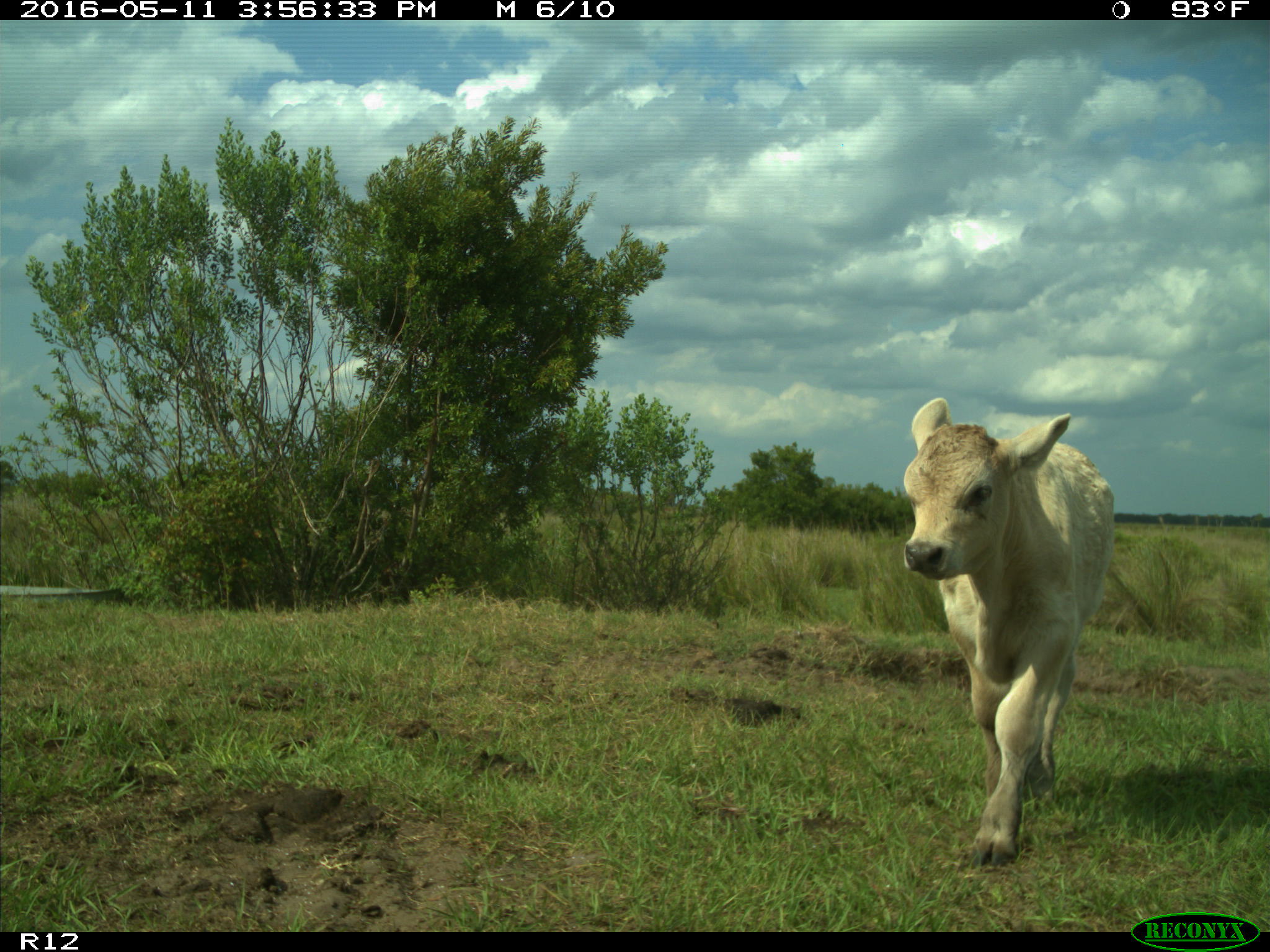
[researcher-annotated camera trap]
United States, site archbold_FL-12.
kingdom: Animalia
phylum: Chordata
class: Mammalia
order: Artiodactyla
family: Bovidae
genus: Bos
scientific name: Bos taurus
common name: domestic cow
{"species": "Bos taurus (domestic cow)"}